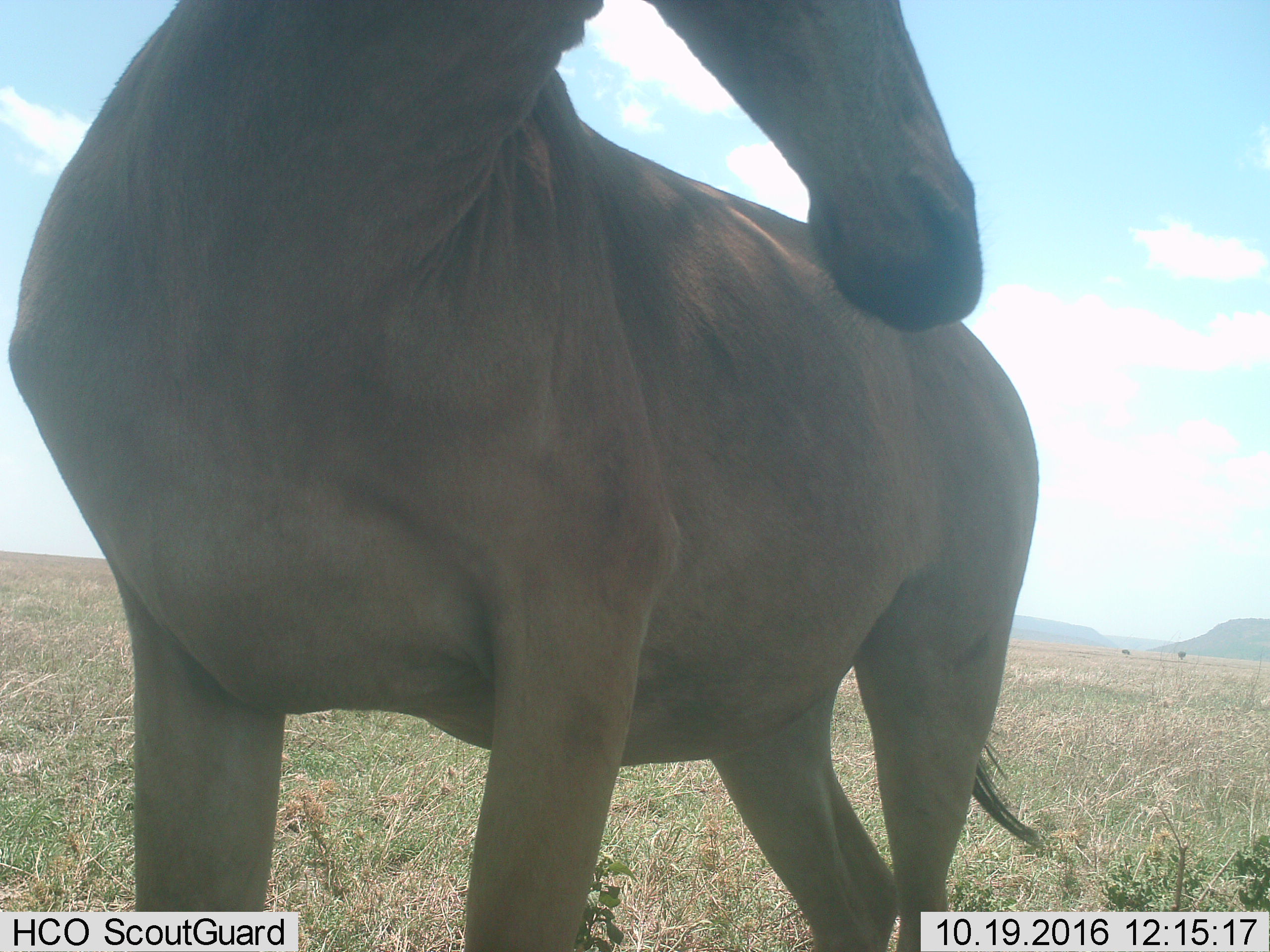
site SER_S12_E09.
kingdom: Animalia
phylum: Chordata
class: Mammalia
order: Artiodactyla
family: Bovidae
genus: Alcelaphus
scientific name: Alcelaphus buselaphus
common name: hartebeest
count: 1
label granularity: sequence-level